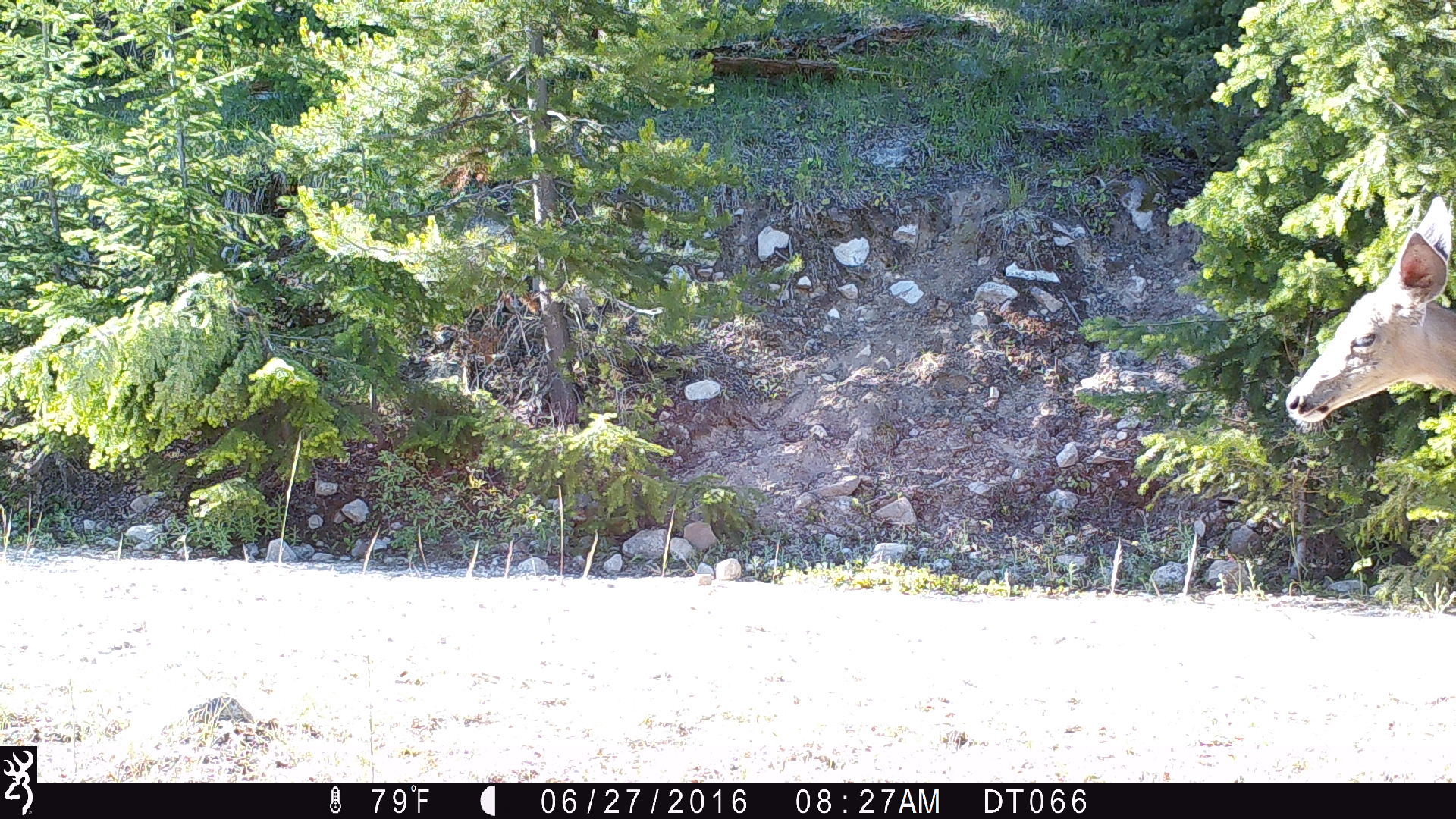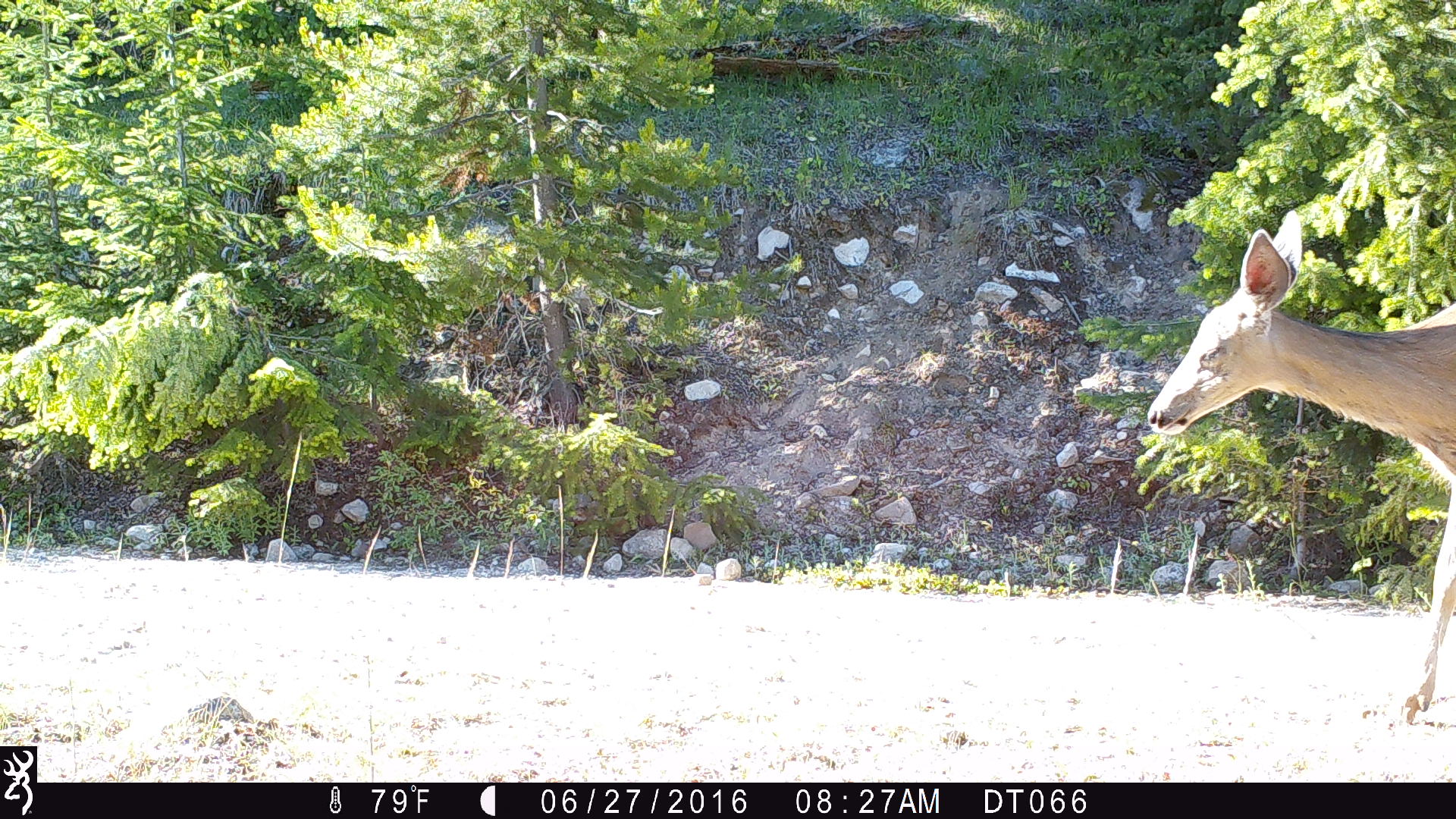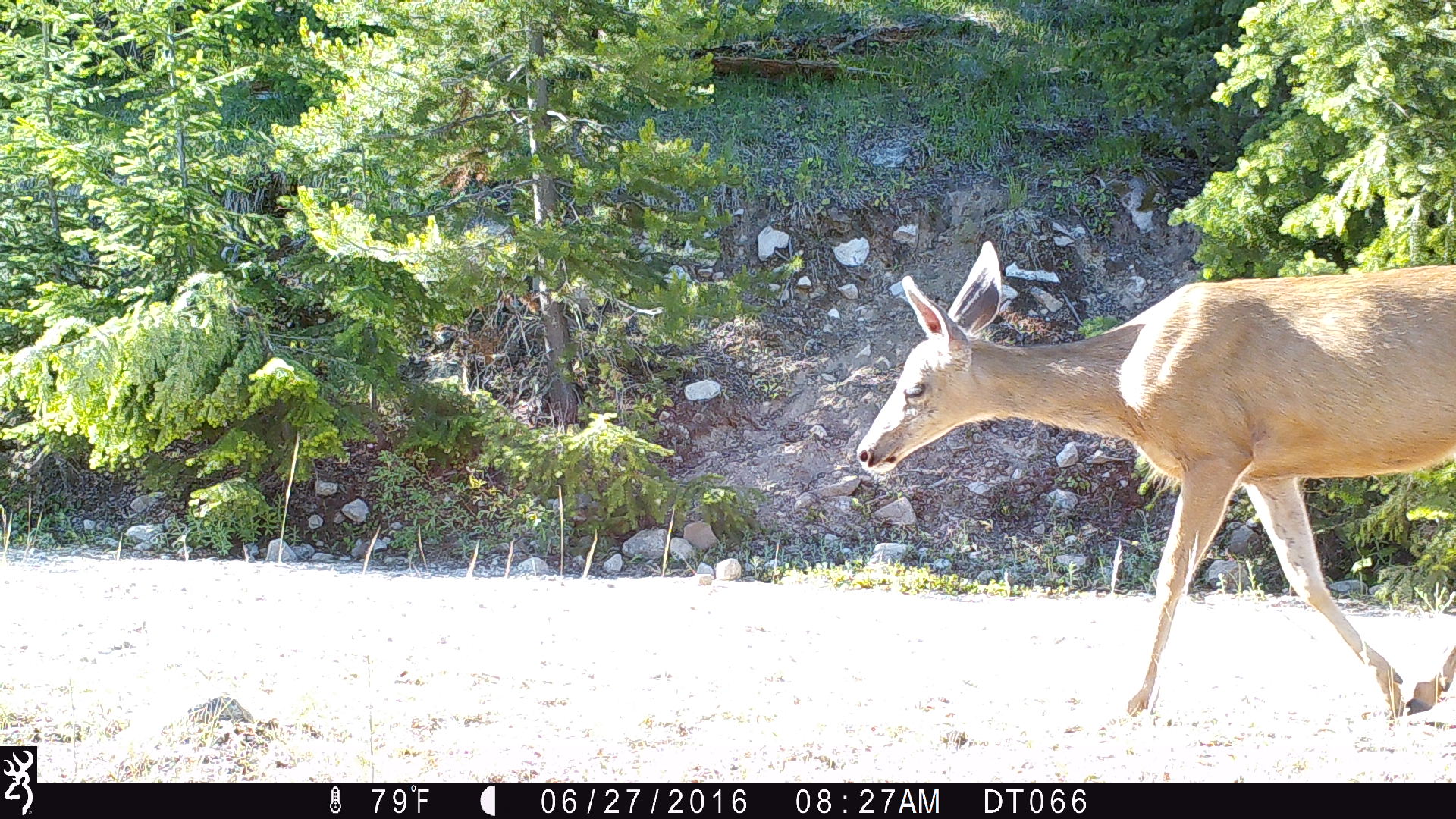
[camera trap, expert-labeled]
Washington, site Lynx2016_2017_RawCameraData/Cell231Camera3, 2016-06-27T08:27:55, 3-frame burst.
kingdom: Animalia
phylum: Chordata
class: Mammalia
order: Artiodactyla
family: Cervidae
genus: Odocoileus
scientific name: Odocoileus hemionus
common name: mule deer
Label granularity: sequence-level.